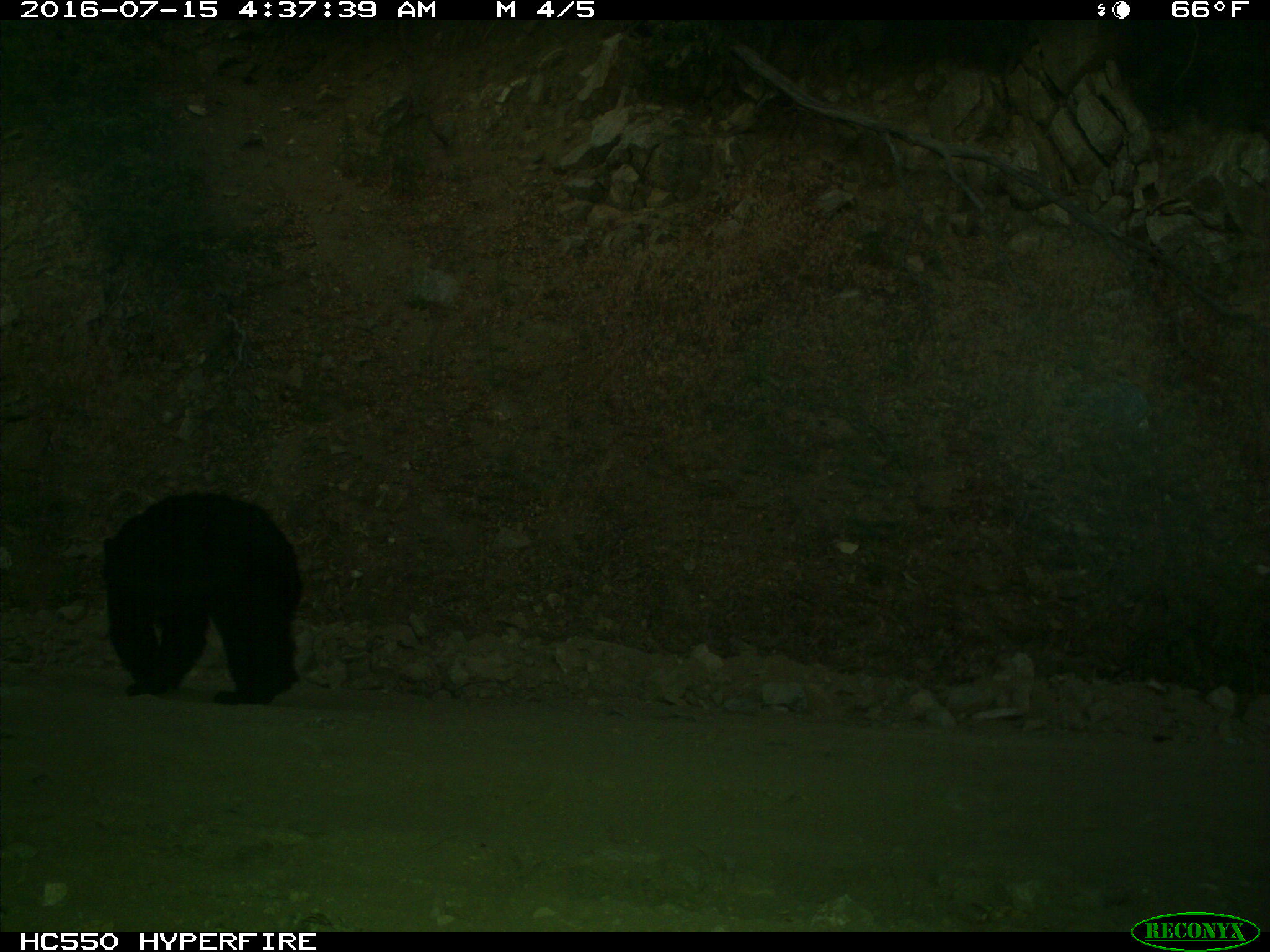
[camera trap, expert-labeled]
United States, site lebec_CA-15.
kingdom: Animalia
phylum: Chordata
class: Mammalia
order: Carnivora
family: Ursidae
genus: Ursus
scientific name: Ursus americanus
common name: american black bear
Ursus americanus (american black bear).